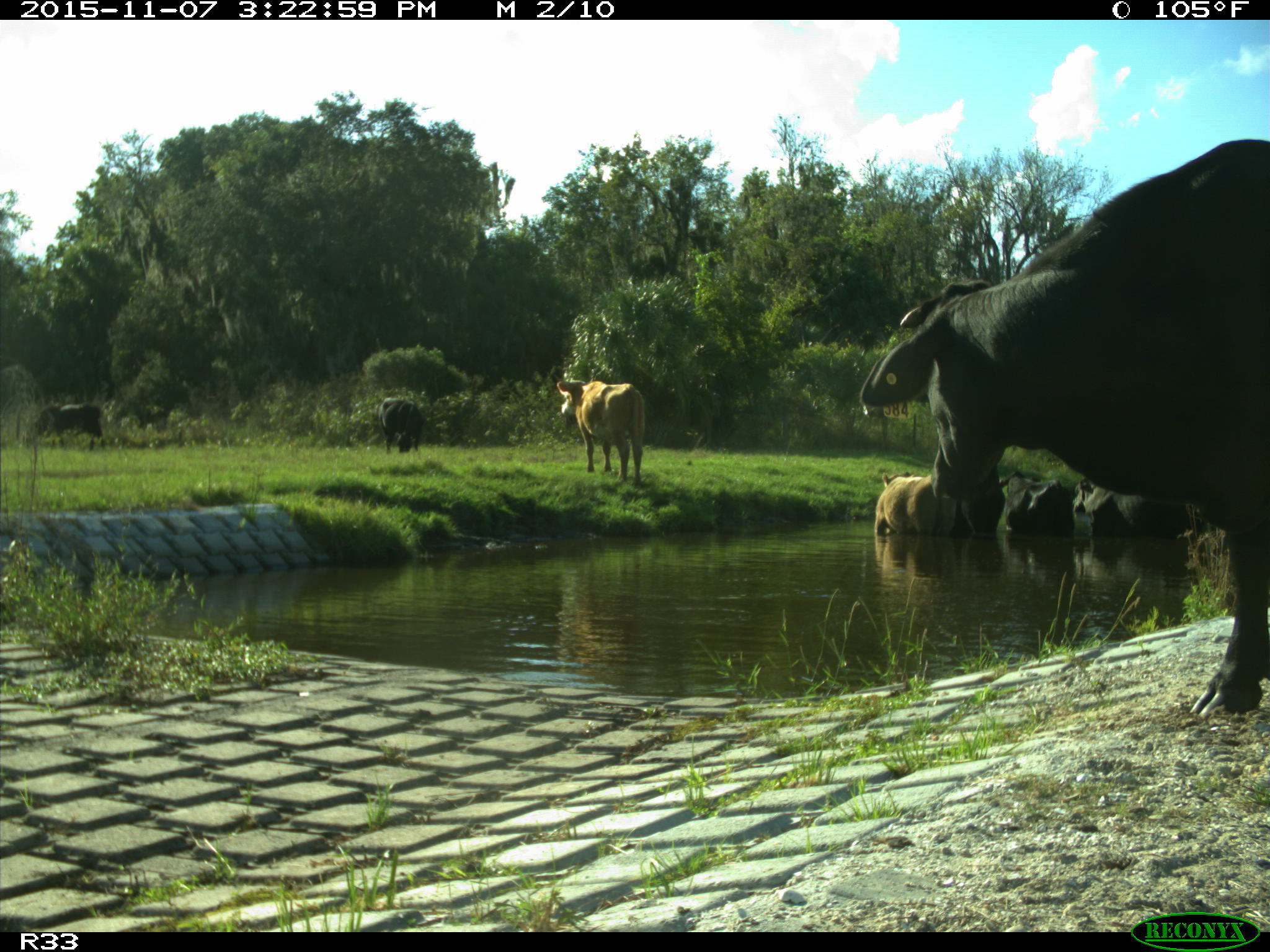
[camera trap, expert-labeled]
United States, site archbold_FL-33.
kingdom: Animalia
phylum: Chordata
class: Mammalia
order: Artiodactyla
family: Bovidae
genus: Bos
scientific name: Bos taurus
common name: domestic cow